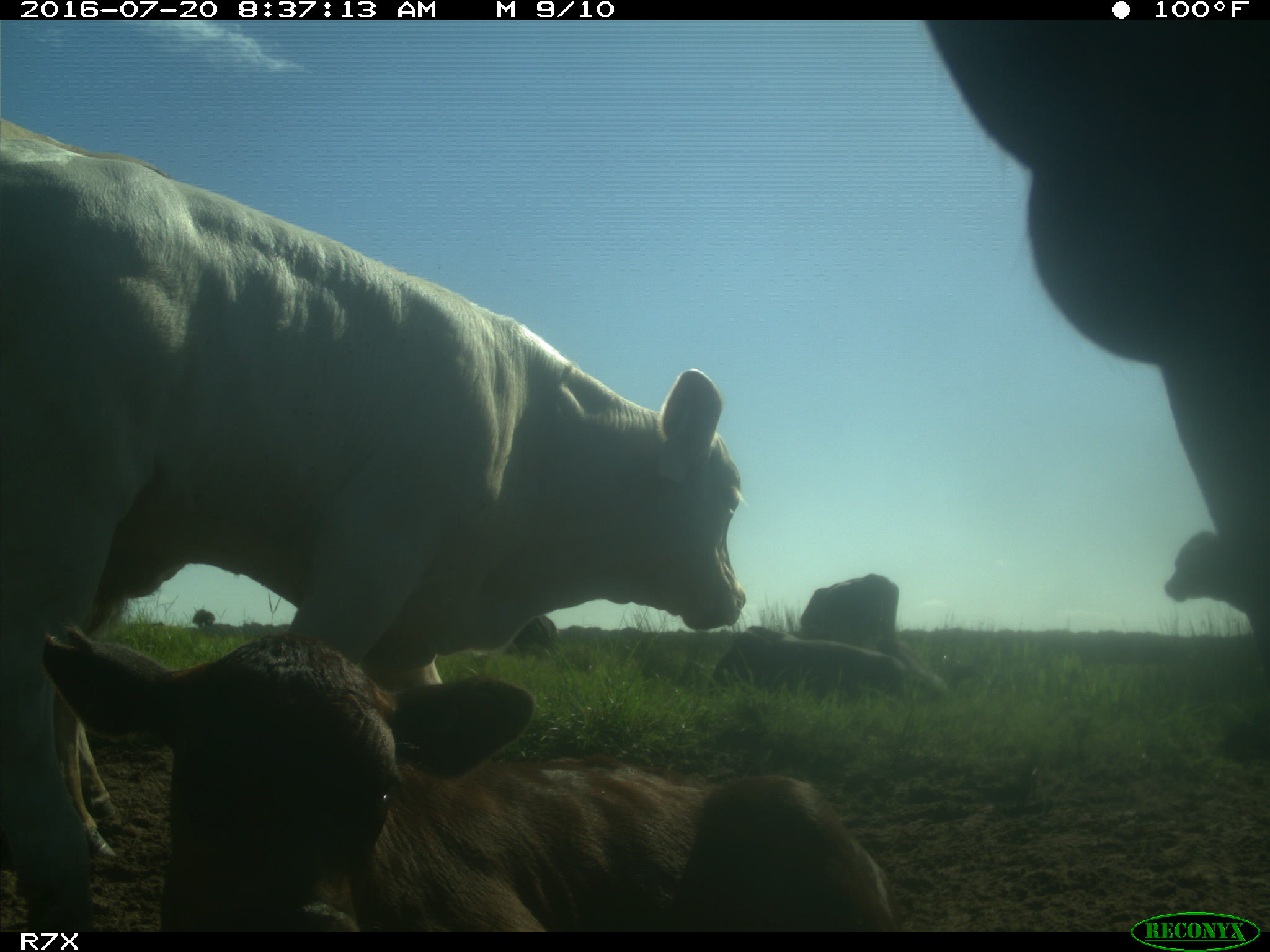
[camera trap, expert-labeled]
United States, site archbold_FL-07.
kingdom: Animalia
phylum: Chordata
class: Mammalia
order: Artiodactyla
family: Bovidae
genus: Bos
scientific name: Bos taurus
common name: domestic cow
Bos taurus (domestic cow).